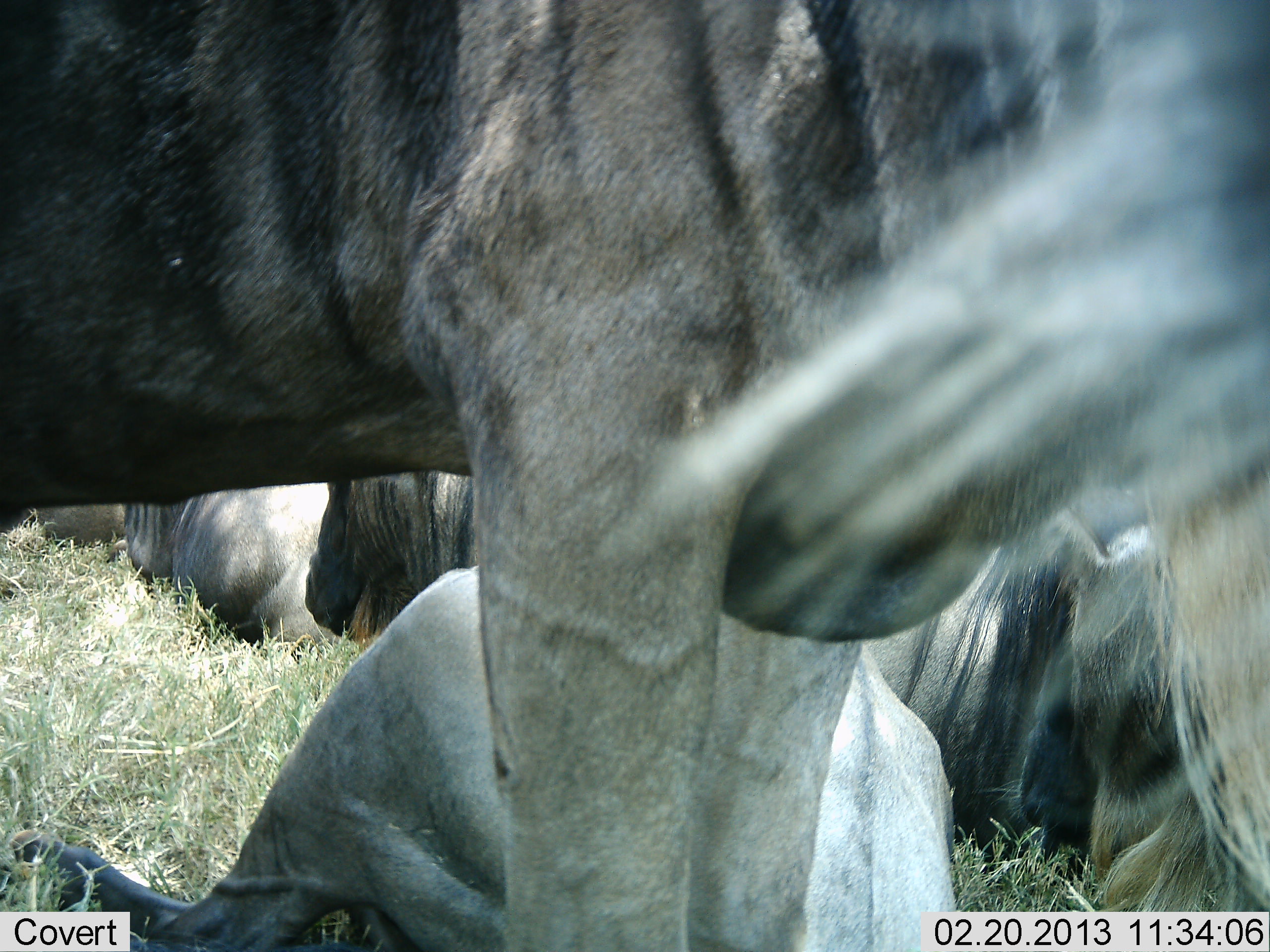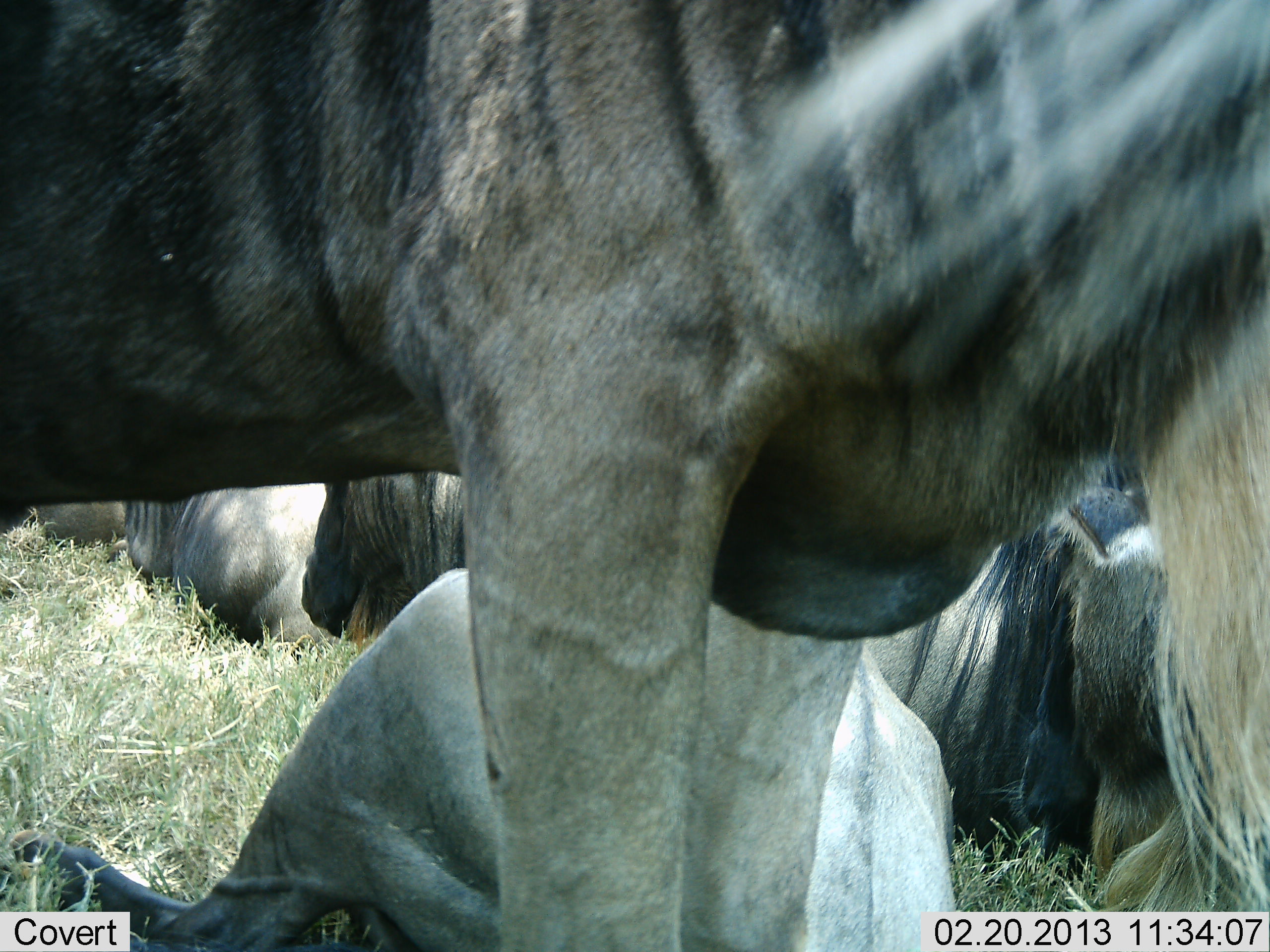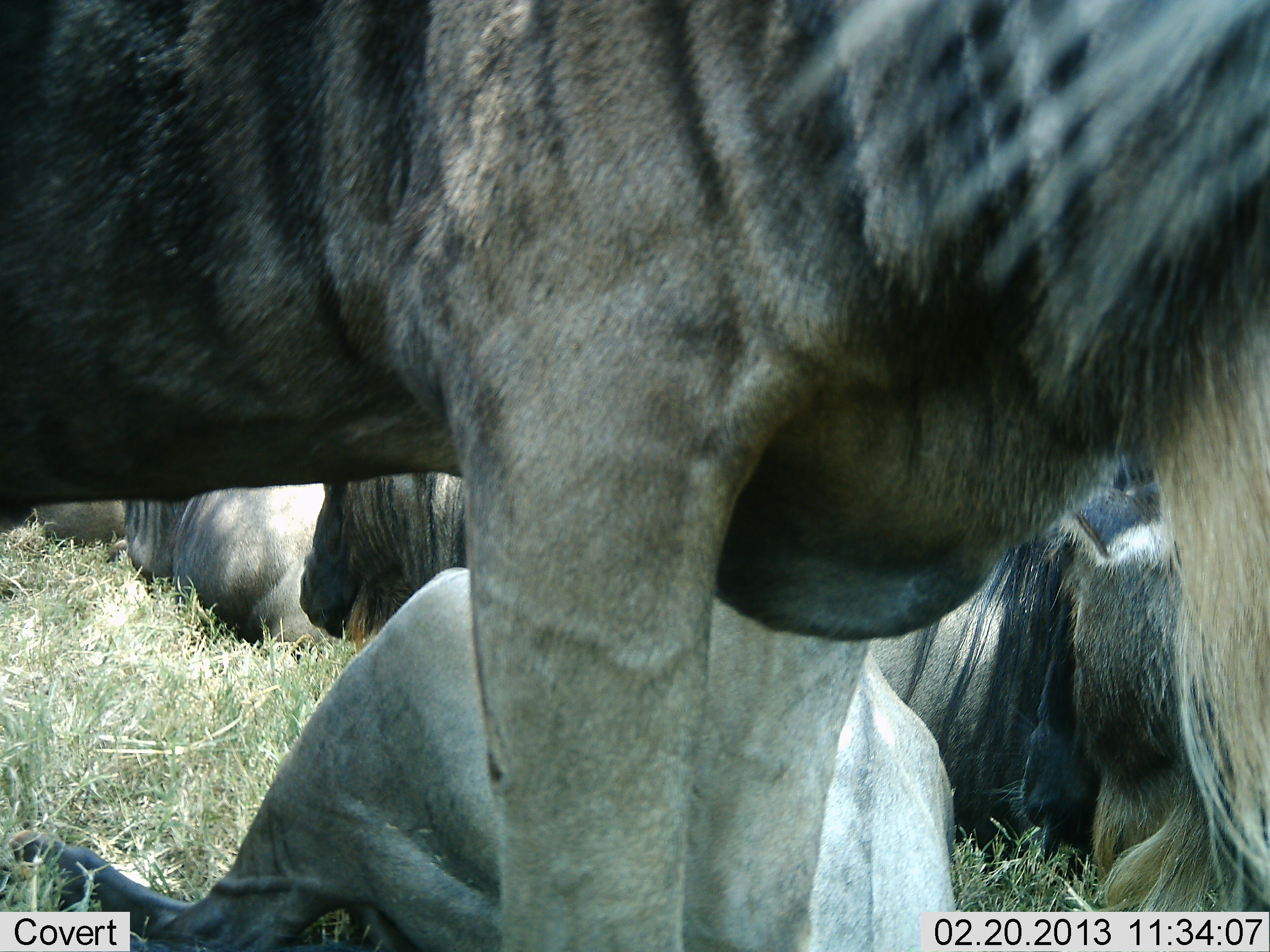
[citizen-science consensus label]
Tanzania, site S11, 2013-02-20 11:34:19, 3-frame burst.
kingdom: Animalia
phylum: Chordata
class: Mammalia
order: Artiodactyla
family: Bovidae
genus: Connochaetes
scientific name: Connochaetes taurinus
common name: blue wildebeest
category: wildebeest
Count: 5.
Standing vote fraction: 85%.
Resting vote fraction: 100%.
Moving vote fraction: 0%.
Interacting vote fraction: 0%.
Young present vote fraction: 0%.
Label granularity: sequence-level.